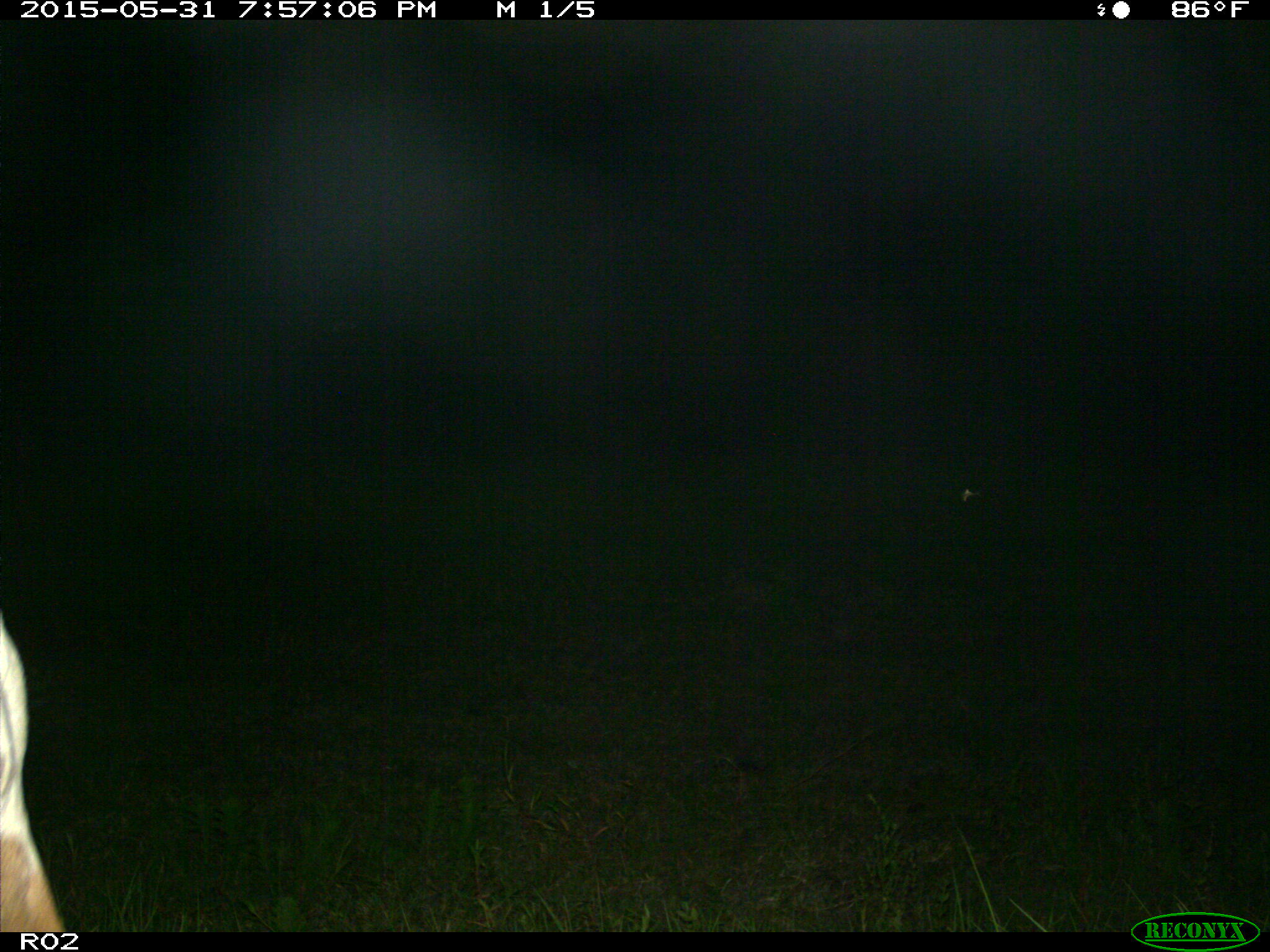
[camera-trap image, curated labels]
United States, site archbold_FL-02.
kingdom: Animalia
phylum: Chordata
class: Mammalia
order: Artiodactyla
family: Bovidae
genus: Bos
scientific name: Bos taurus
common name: domestic cow